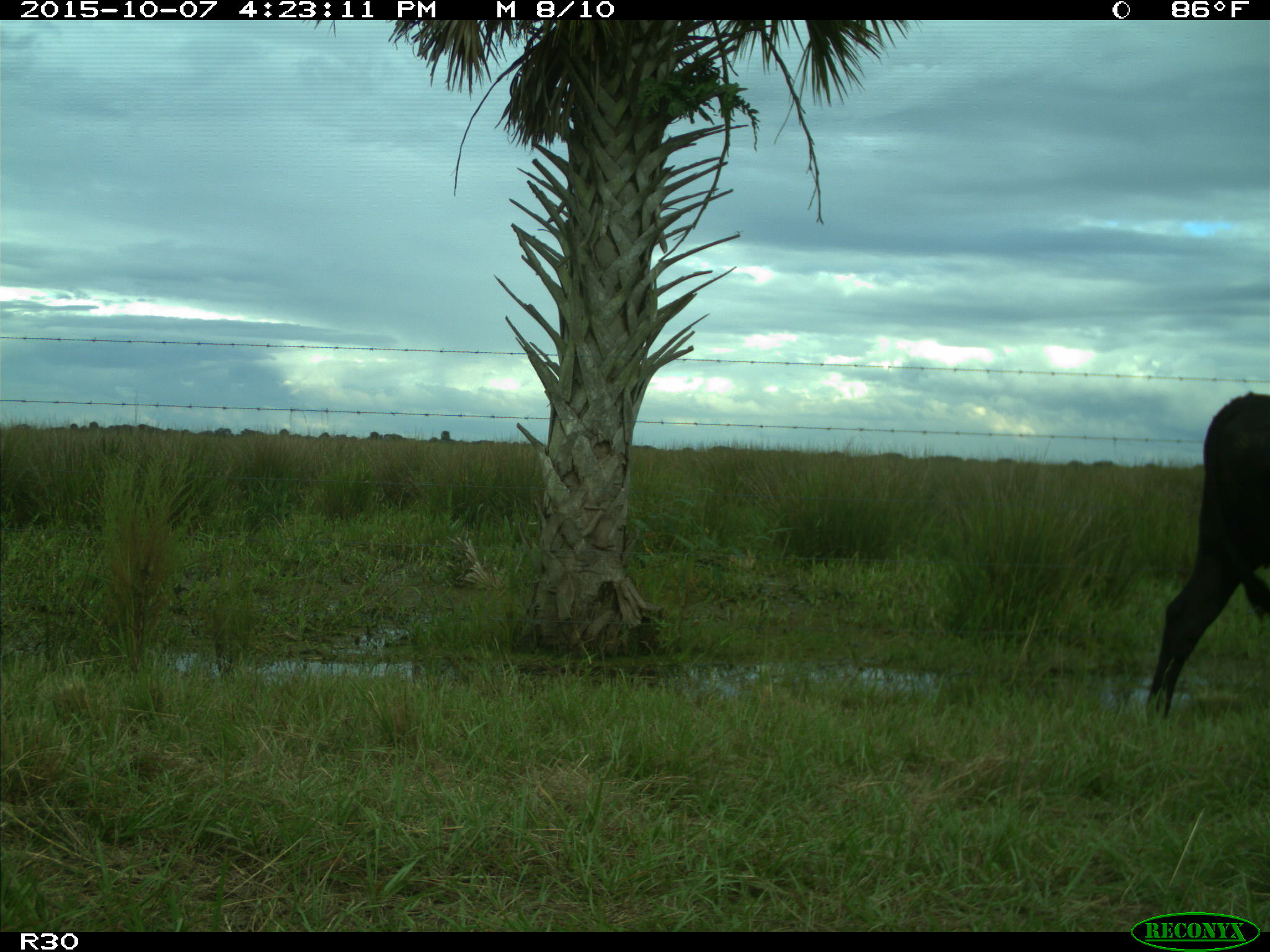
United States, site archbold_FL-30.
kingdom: Animalia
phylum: Chordata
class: Mammalia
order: Artiodactyla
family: Bovidae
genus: Bos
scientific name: Bos taurus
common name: domestic cow